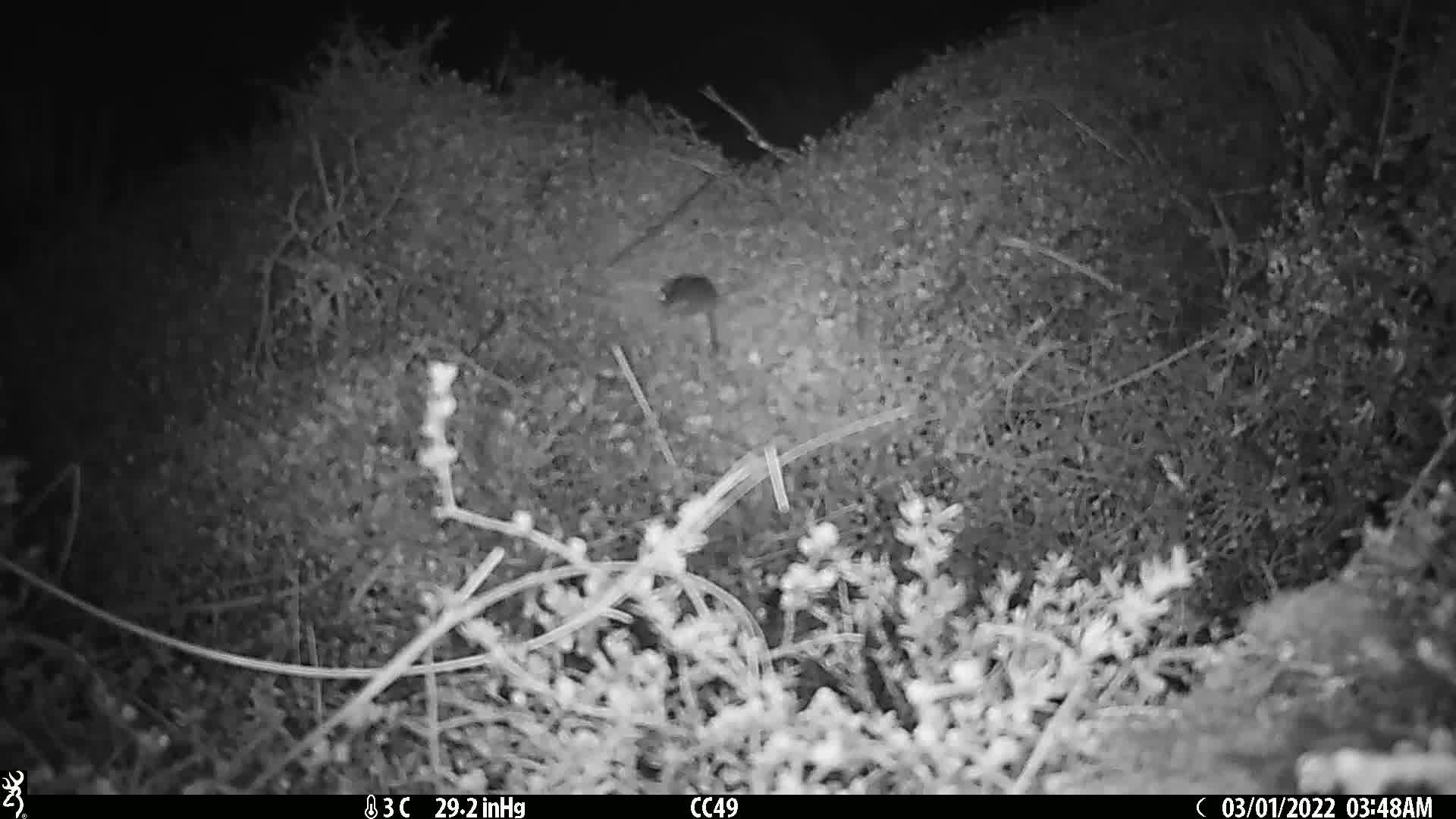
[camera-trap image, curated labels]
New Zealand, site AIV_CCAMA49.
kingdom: Animalia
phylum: Chordata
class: Mammalia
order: Rodentia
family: Muridae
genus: Mus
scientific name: Mus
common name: mouse